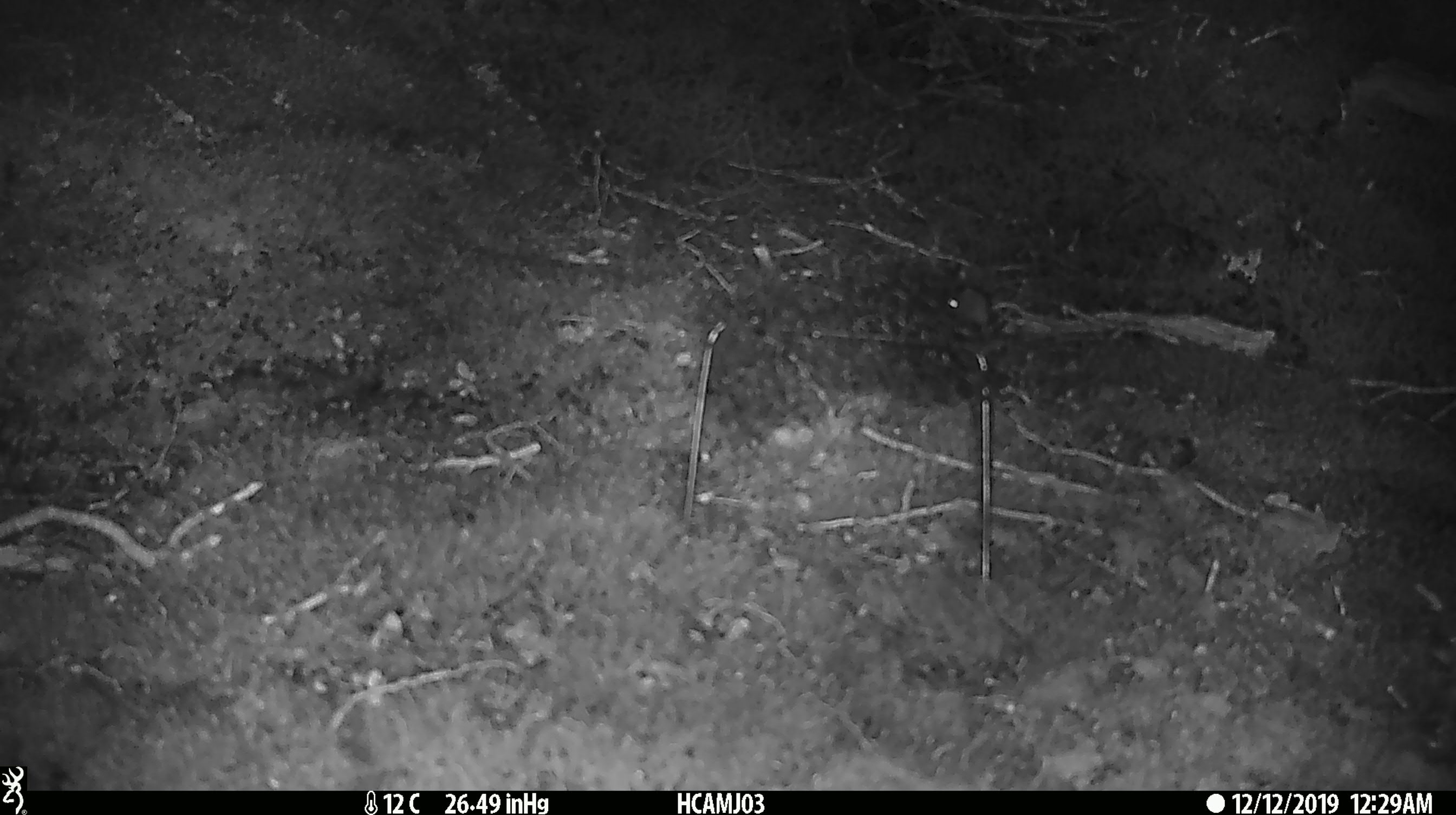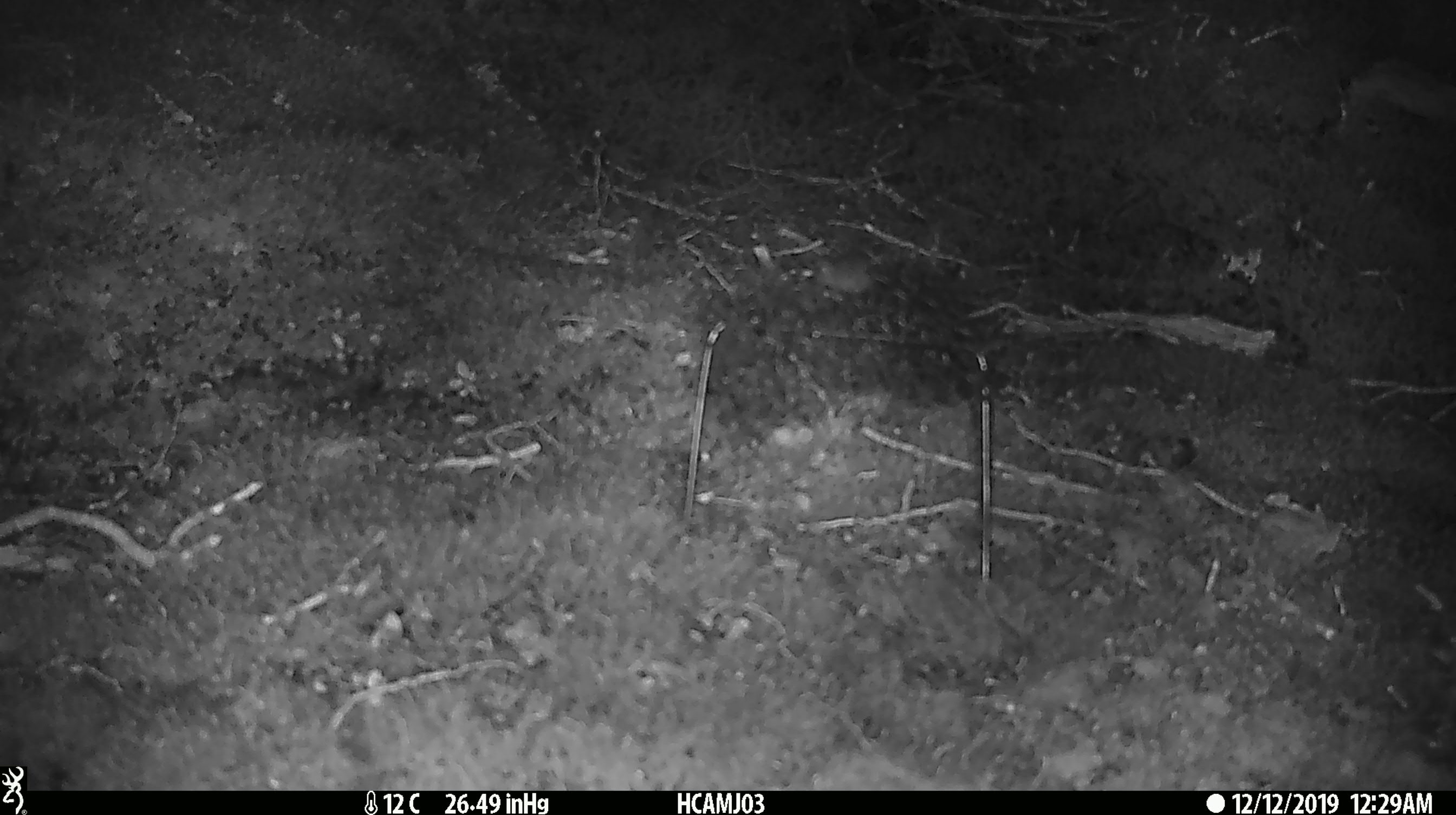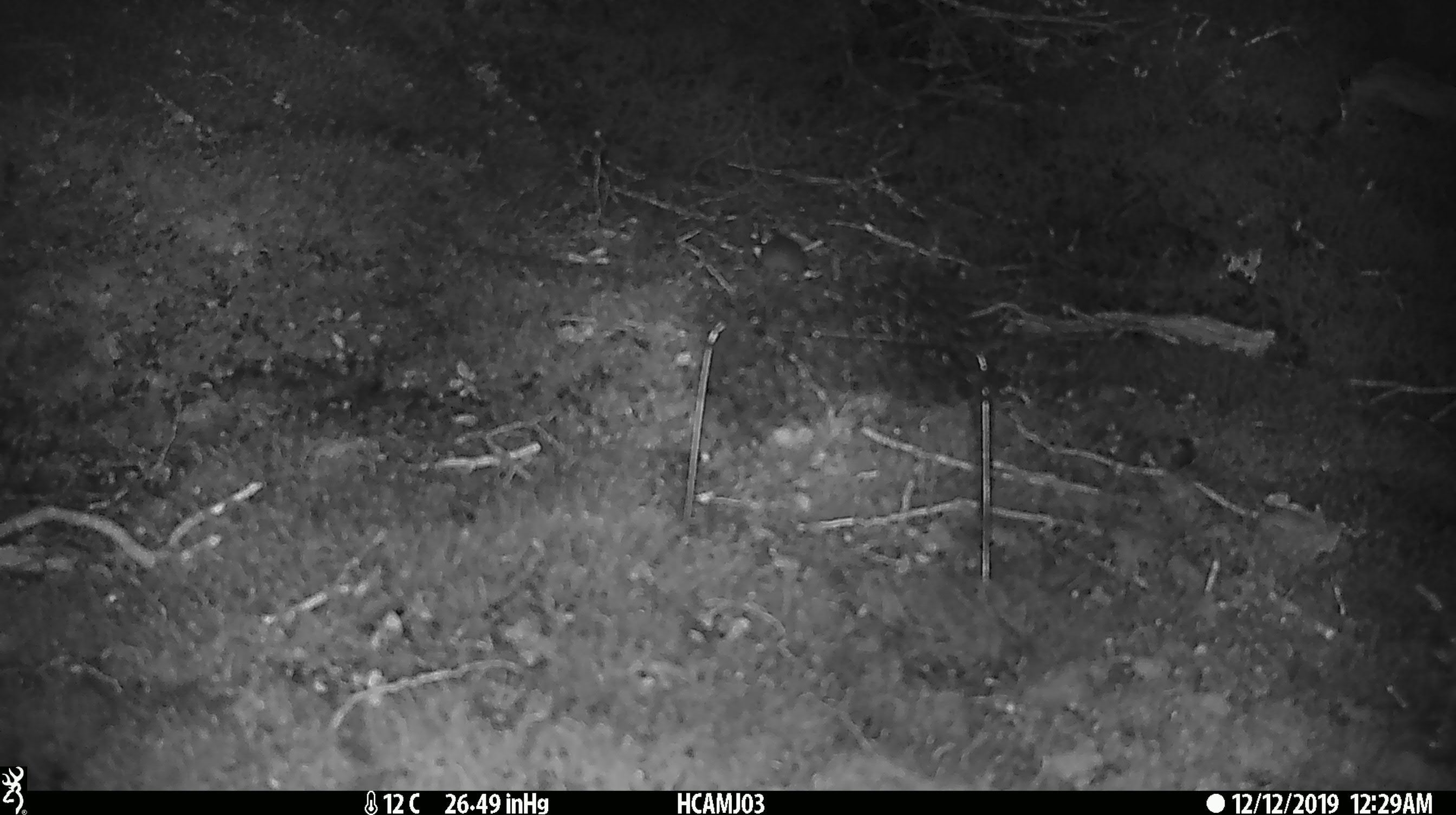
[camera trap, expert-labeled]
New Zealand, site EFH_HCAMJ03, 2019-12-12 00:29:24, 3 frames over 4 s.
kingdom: Animalia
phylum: Chordata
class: Mammalia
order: Rodentia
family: Muridae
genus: Mus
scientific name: Mus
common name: mouse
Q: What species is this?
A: Mouse (Mus).